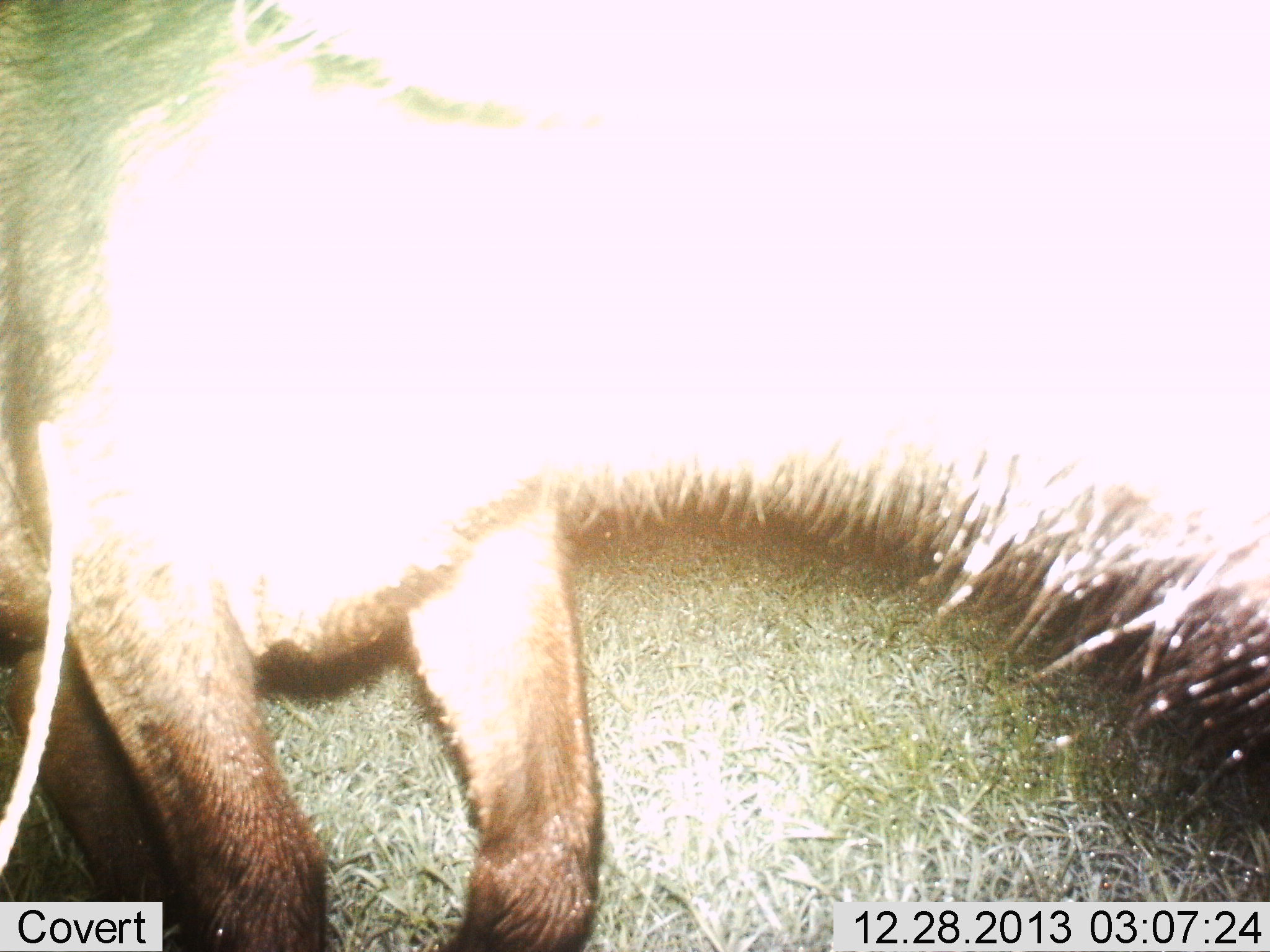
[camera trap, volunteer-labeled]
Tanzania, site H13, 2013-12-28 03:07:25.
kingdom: Animalia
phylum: Chordata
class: Mammalia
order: Artiodactyla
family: Bovidae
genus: Connochaetes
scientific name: Connochaetes taurinus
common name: blue wildebeest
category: wildebeest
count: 1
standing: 96%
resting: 0%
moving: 4%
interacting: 0%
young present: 0%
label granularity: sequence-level